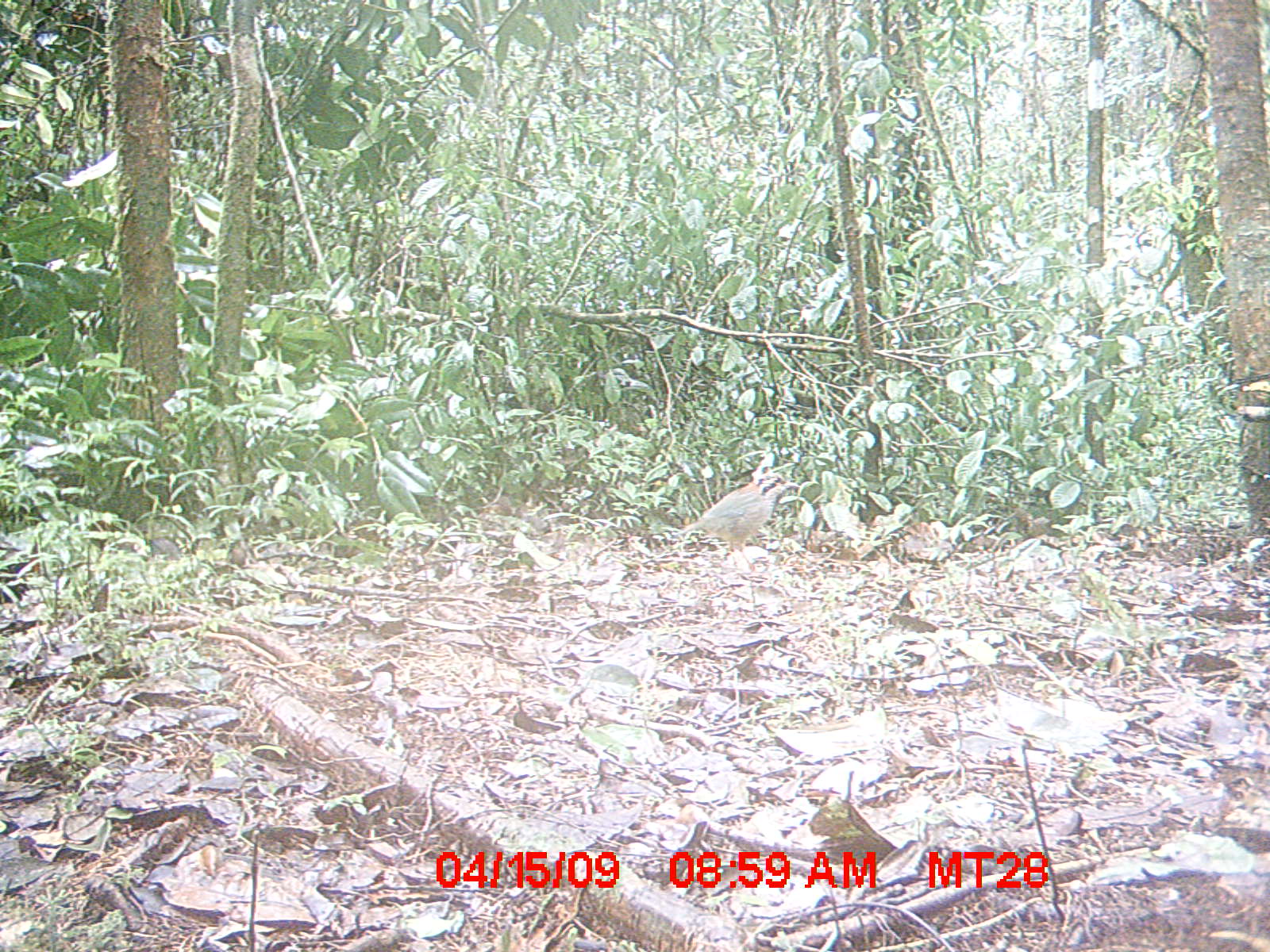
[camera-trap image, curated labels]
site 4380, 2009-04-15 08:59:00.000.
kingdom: Animalia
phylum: Chordata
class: Aves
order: Coraciiformes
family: Brachypteraciidae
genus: Brachypteracias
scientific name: Brachypteracias squamiger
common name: scaly ground-roller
Brachypteracias squamiger (scaly ground-roller), count 1.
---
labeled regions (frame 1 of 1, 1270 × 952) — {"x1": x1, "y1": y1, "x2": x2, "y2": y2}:
brachypteracias squamiger: {"x1": 676, "y1": 470, "x2": 799, "y2": 572}